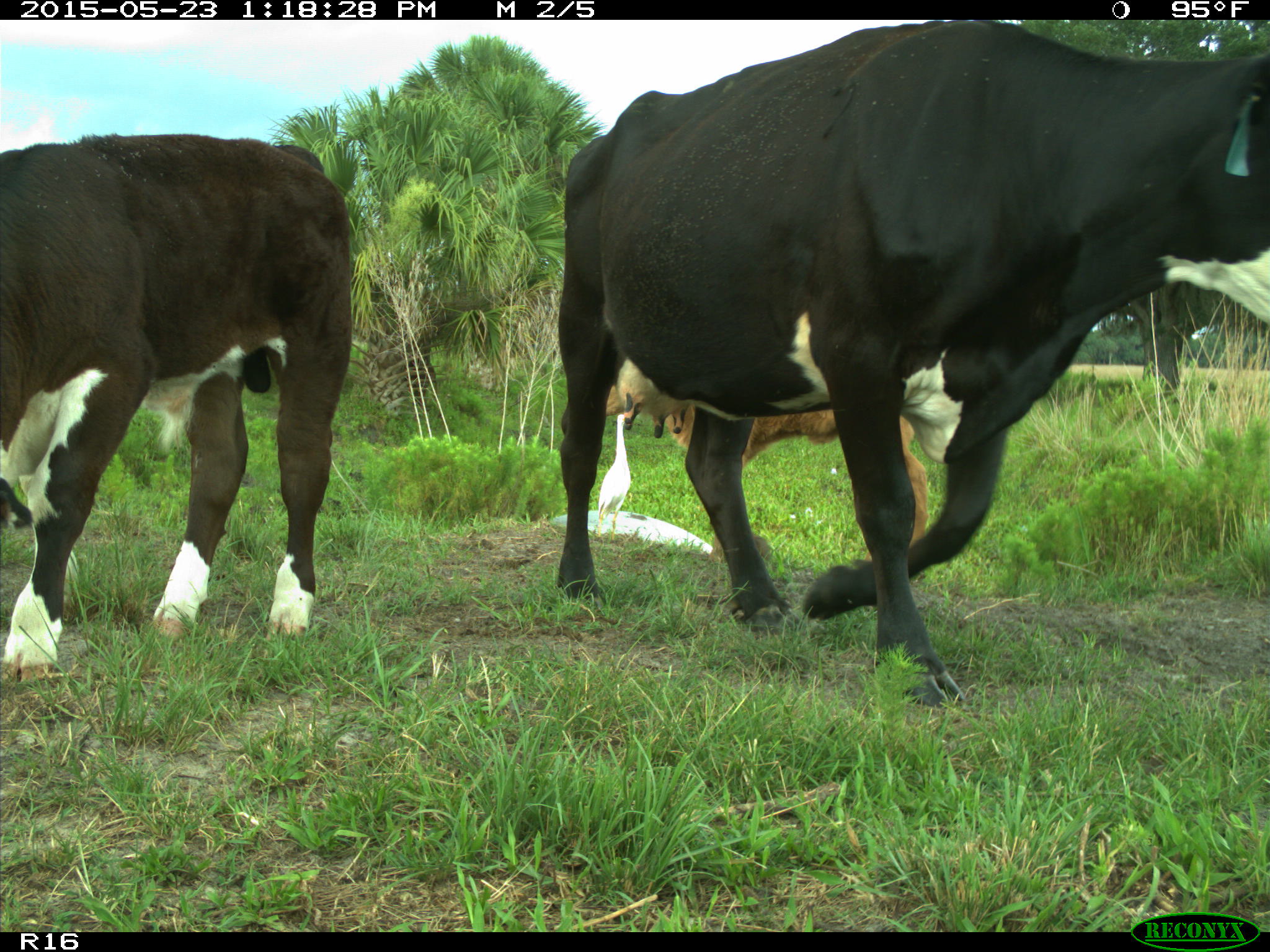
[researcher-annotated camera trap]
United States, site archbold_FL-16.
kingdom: Animalia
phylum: Chordata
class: Mammalia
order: Artiodactyla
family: Bovidae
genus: Bos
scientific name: Bos taurus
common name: domestic cow